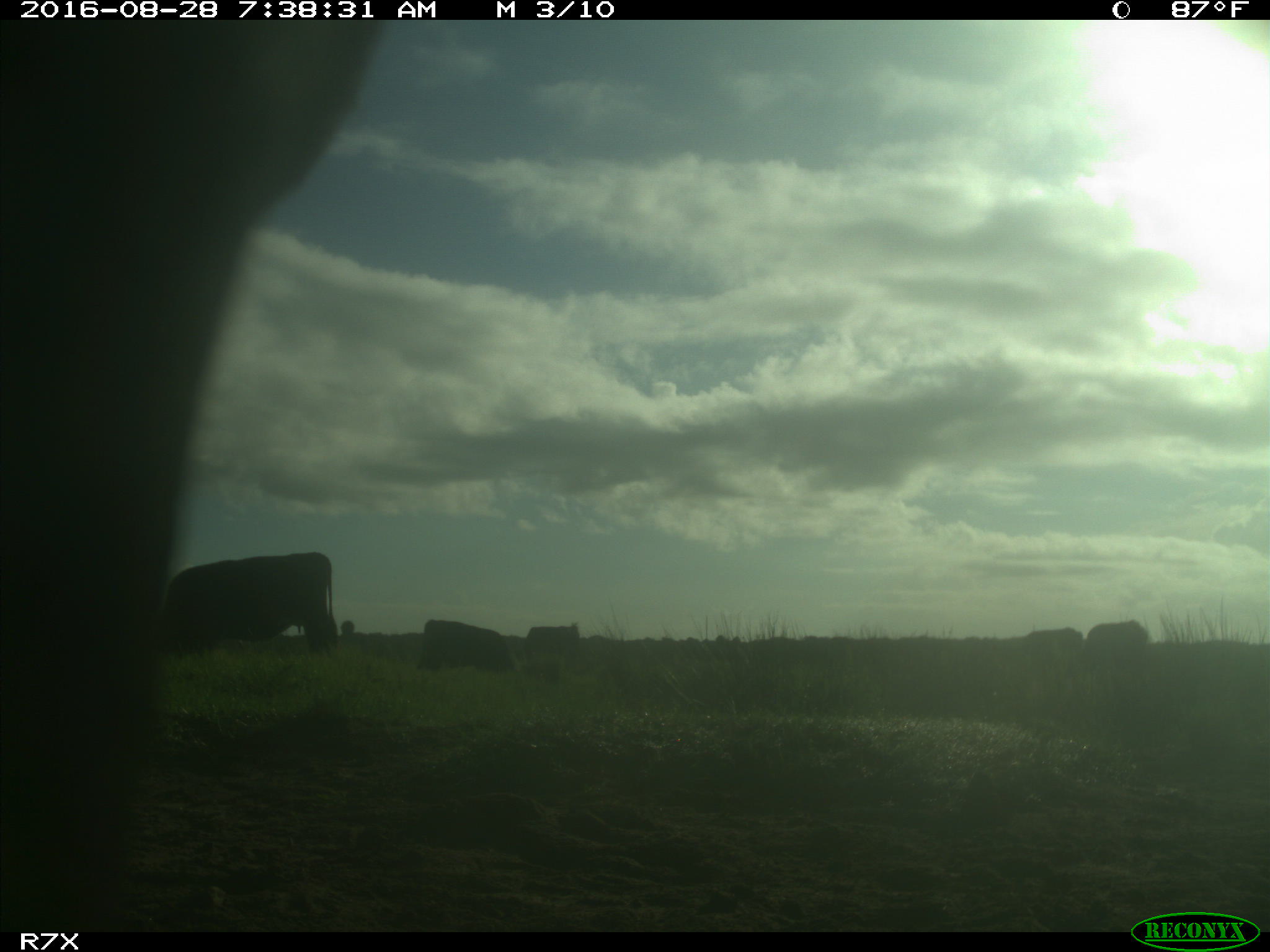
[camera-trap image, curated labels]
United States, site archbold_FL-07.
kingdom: Animalia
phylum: Chordata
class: Mammalia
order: Artiodactyla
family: Bovidae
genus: Bos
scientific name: Bos taurus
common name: domestic cow